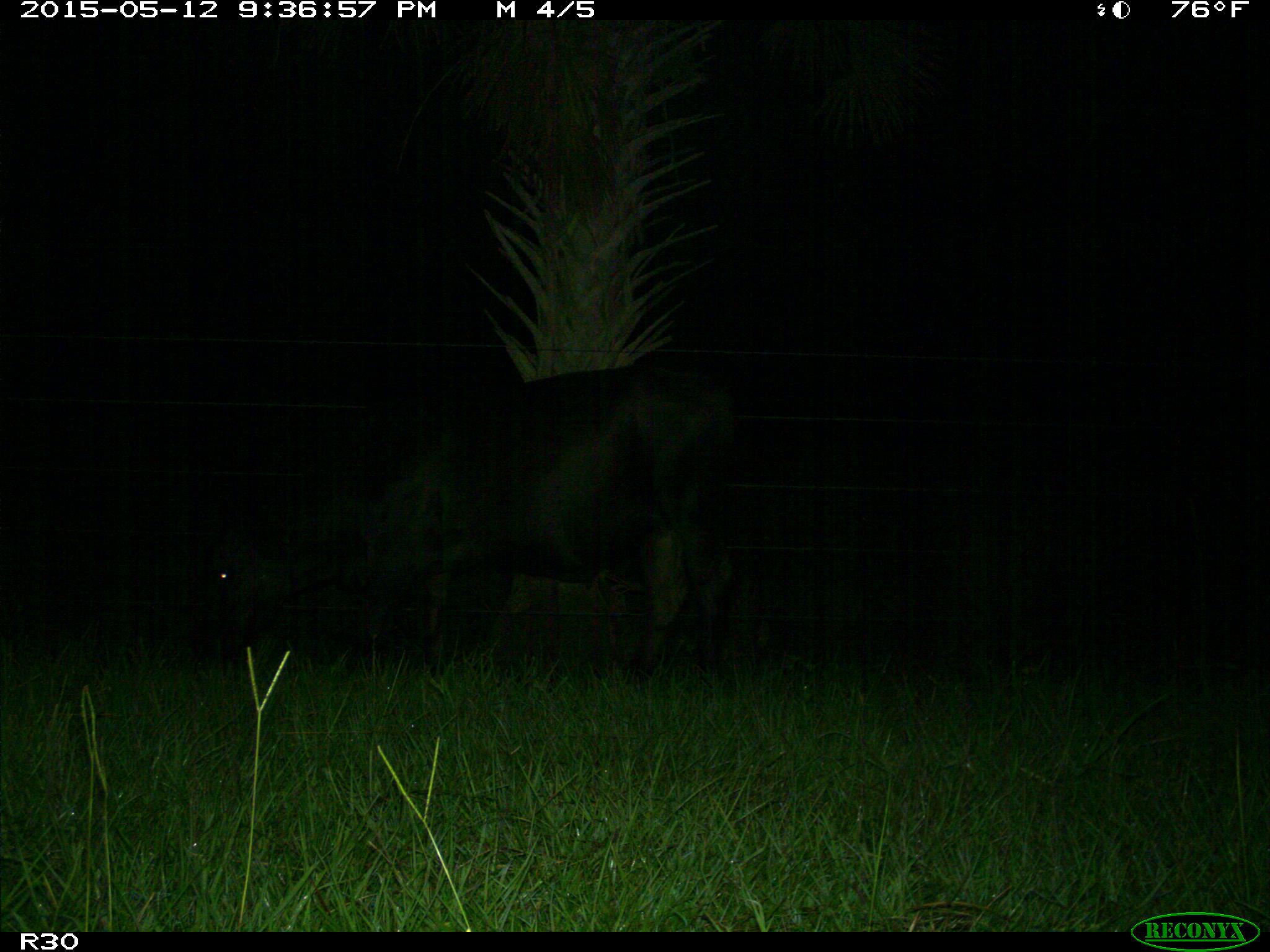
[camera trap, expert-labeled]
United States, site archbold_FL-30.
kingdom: Animalia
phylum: Chordata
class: Mammalia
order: Artiodactyla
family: Bovidae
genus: Bos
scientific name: Bos taurus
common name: domestic cow